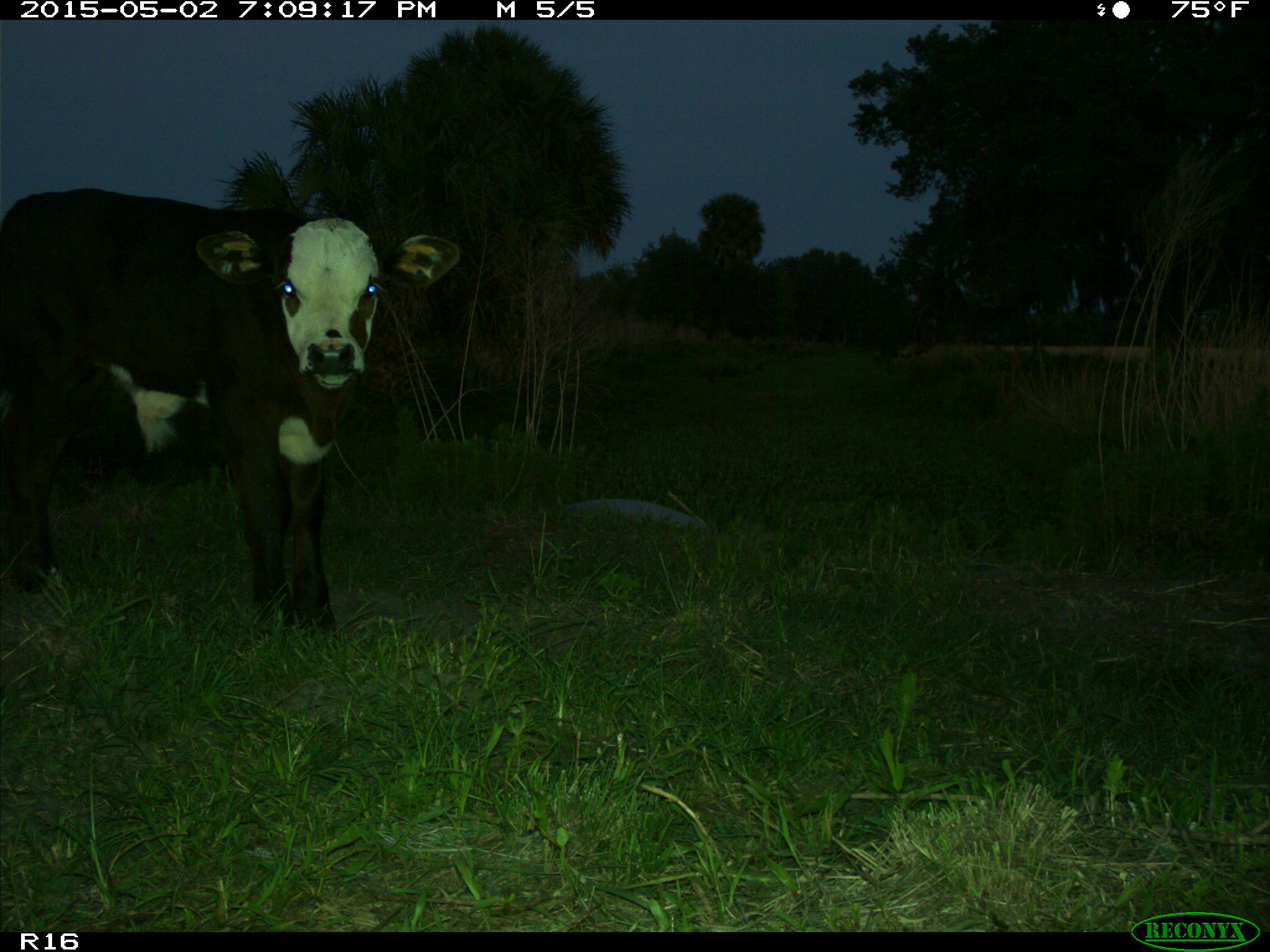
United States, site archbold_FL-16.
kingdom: Animalia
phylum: Chordata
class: Mammalia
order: Artiodactyla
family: Bovidae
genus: Bos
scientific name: Bos taurus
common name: domestic cow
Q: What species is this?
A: Bos taurus (domestic cow).